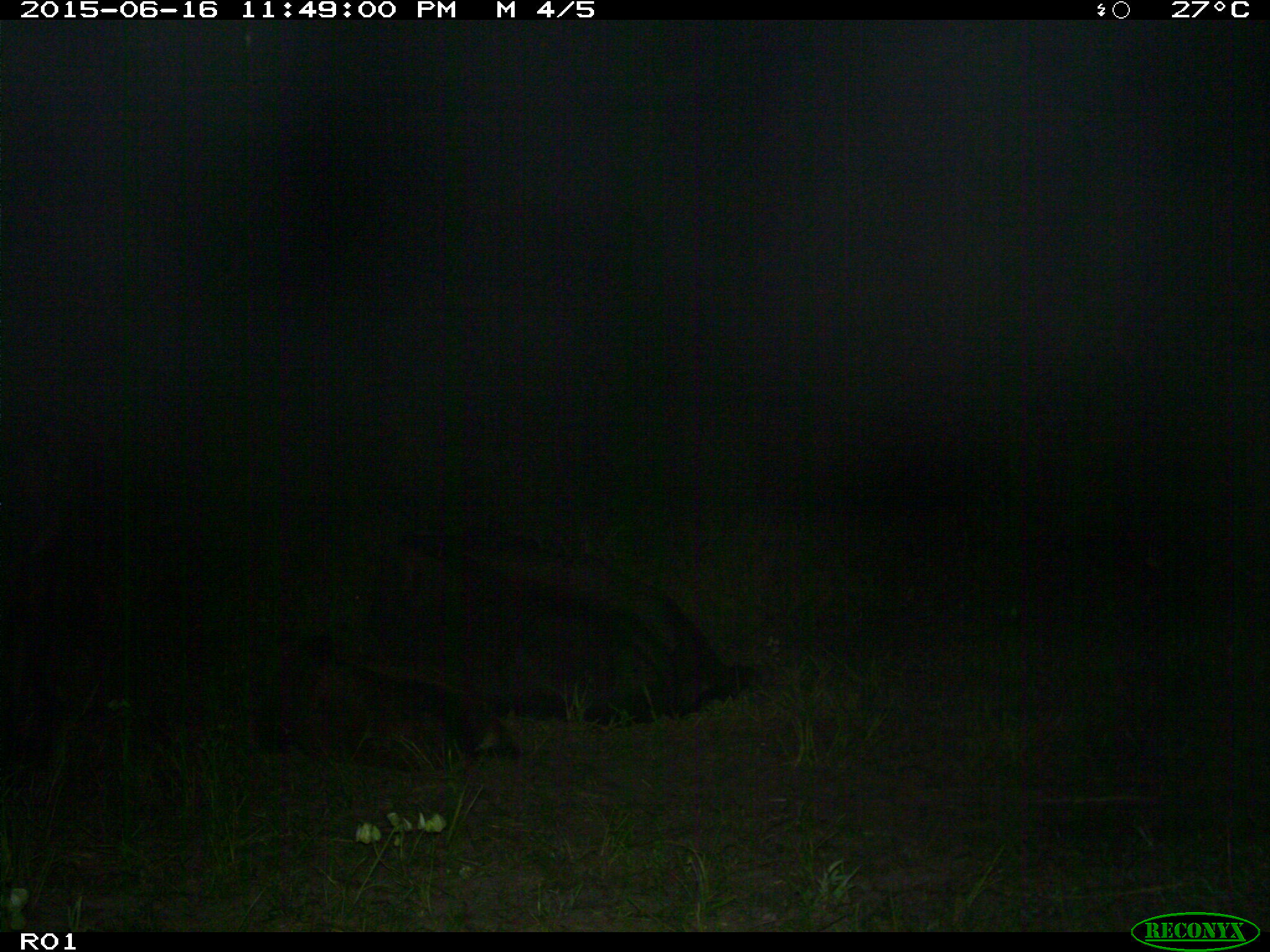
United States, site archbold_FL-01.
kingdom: Animalia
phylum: Chordata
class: Mammalia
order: Artiodactyla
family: Bovidae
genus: Bos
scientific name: Bos taurus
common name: domestic cow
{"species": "Bos taurus (domestic cow)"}